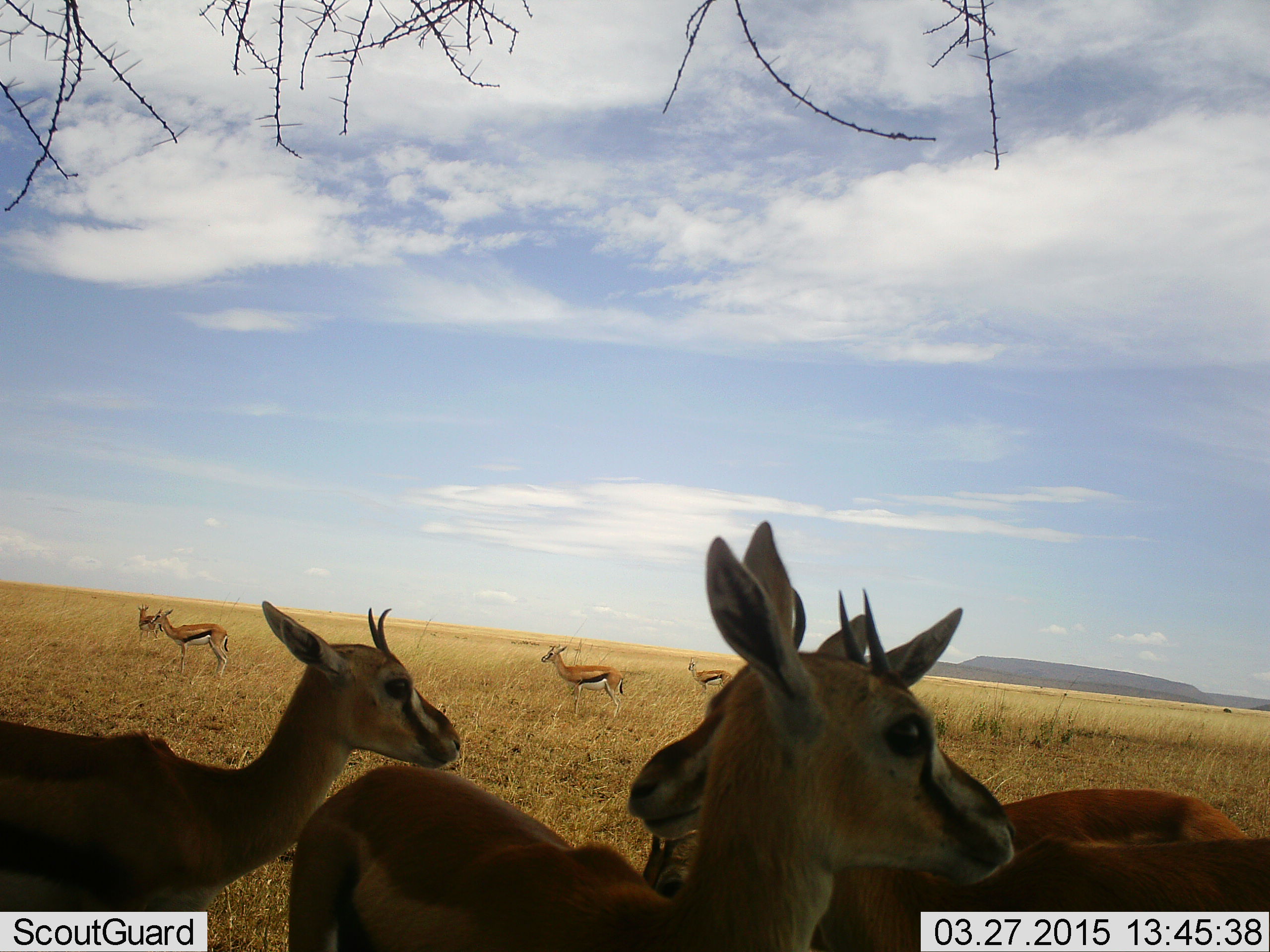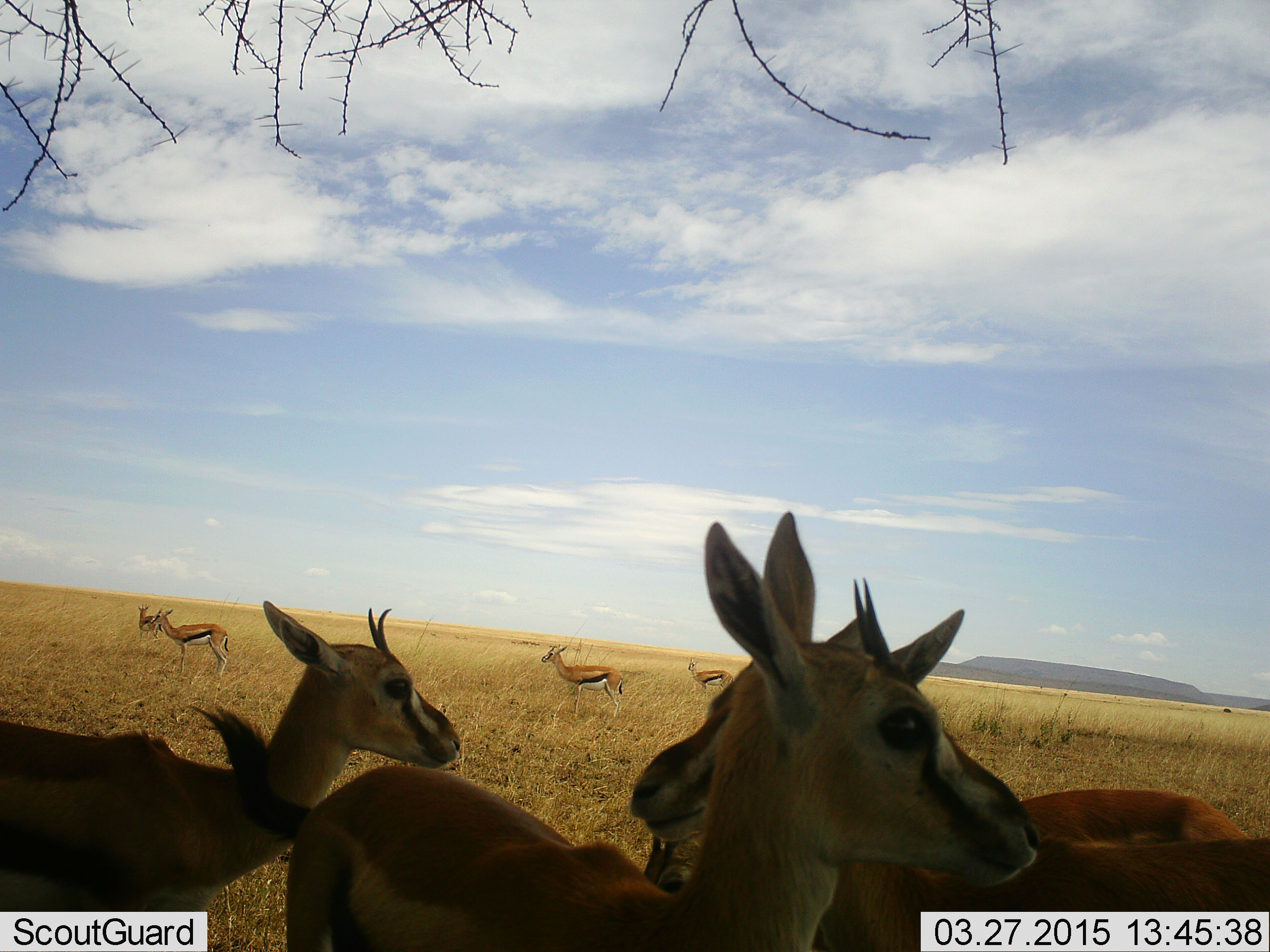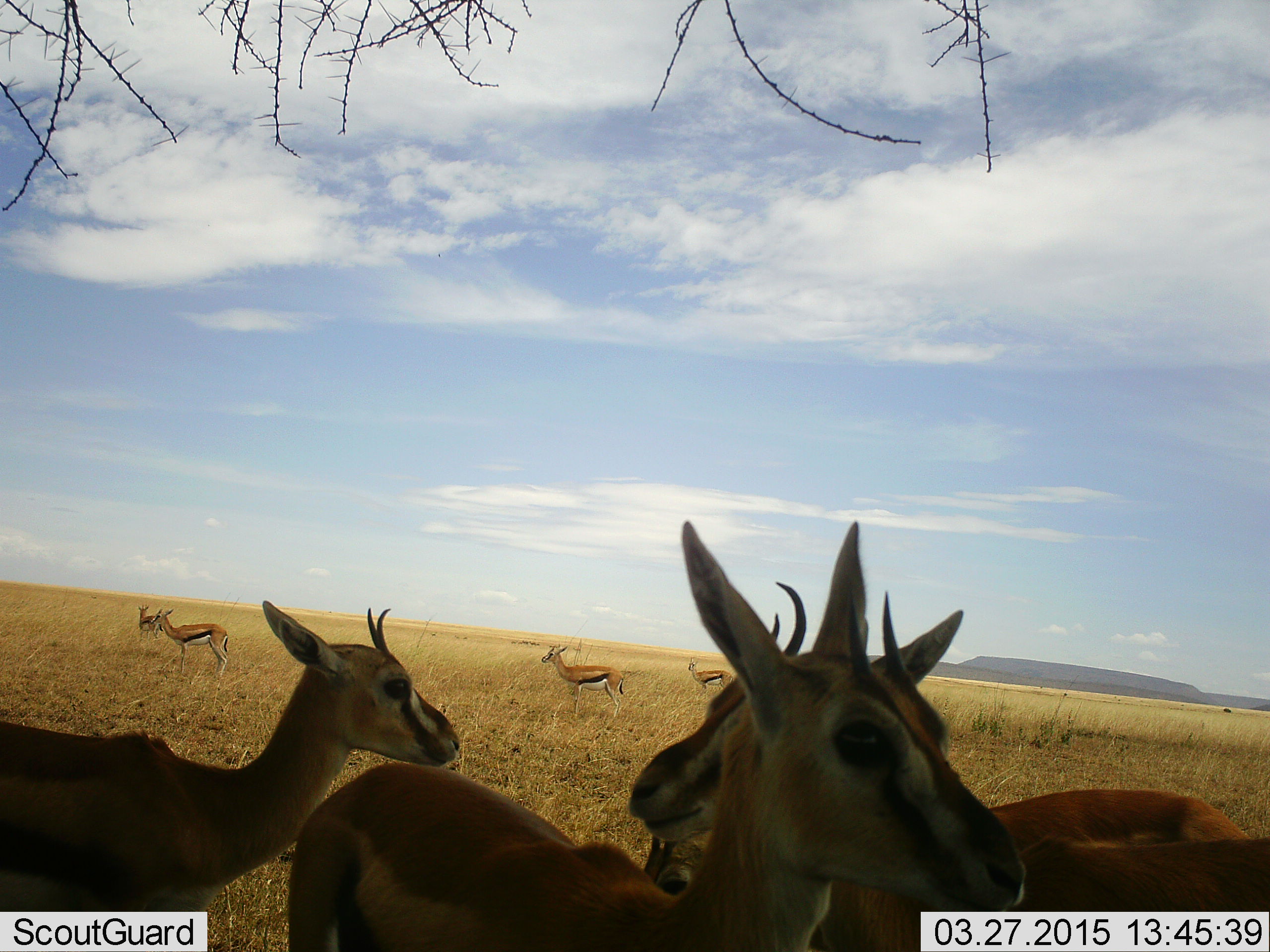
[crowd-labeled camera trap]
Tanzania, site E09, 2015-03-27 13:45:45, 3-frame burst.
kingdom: Animalia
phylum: Chordata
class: Mammalia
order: Artiodactyla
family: Bovidae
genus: Eudorcas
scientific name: Eudorcas thomsonii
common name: thomson's gazelle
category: gazellethomsons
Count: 7.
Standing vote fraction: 100%.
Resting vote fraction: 20%.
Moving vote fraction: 0%.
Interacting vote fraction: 0%.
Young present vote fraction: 0%.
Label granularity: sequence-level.